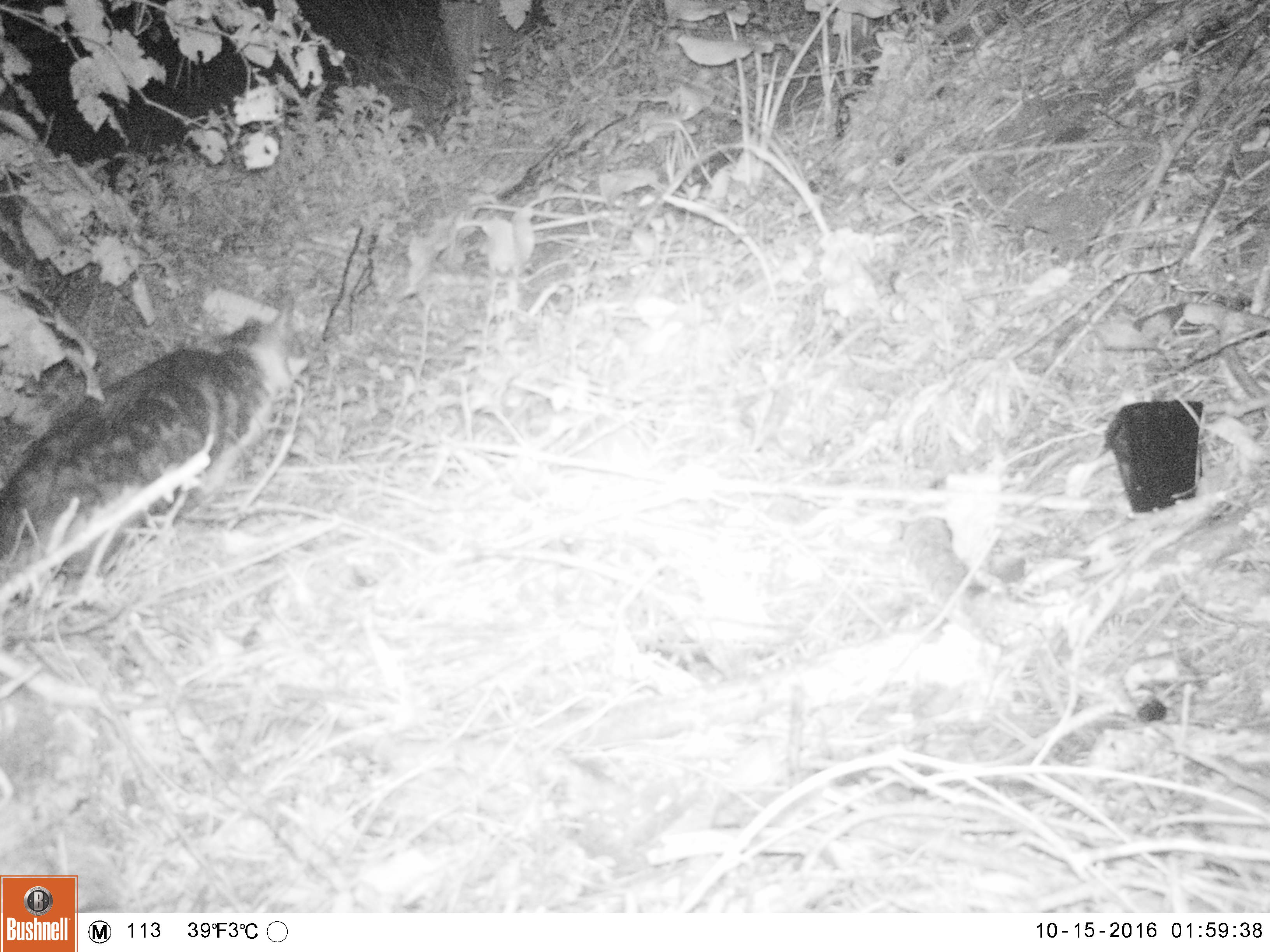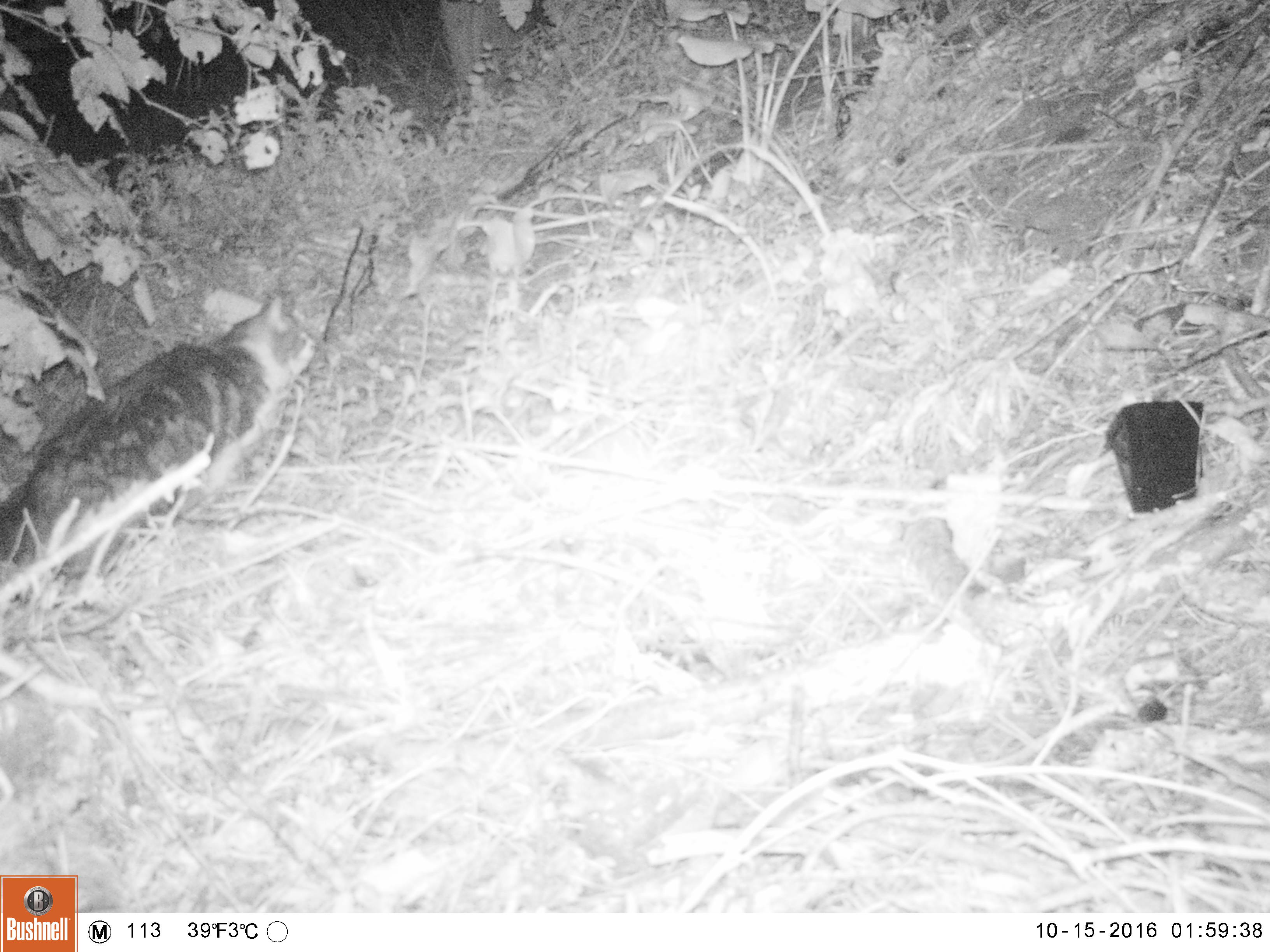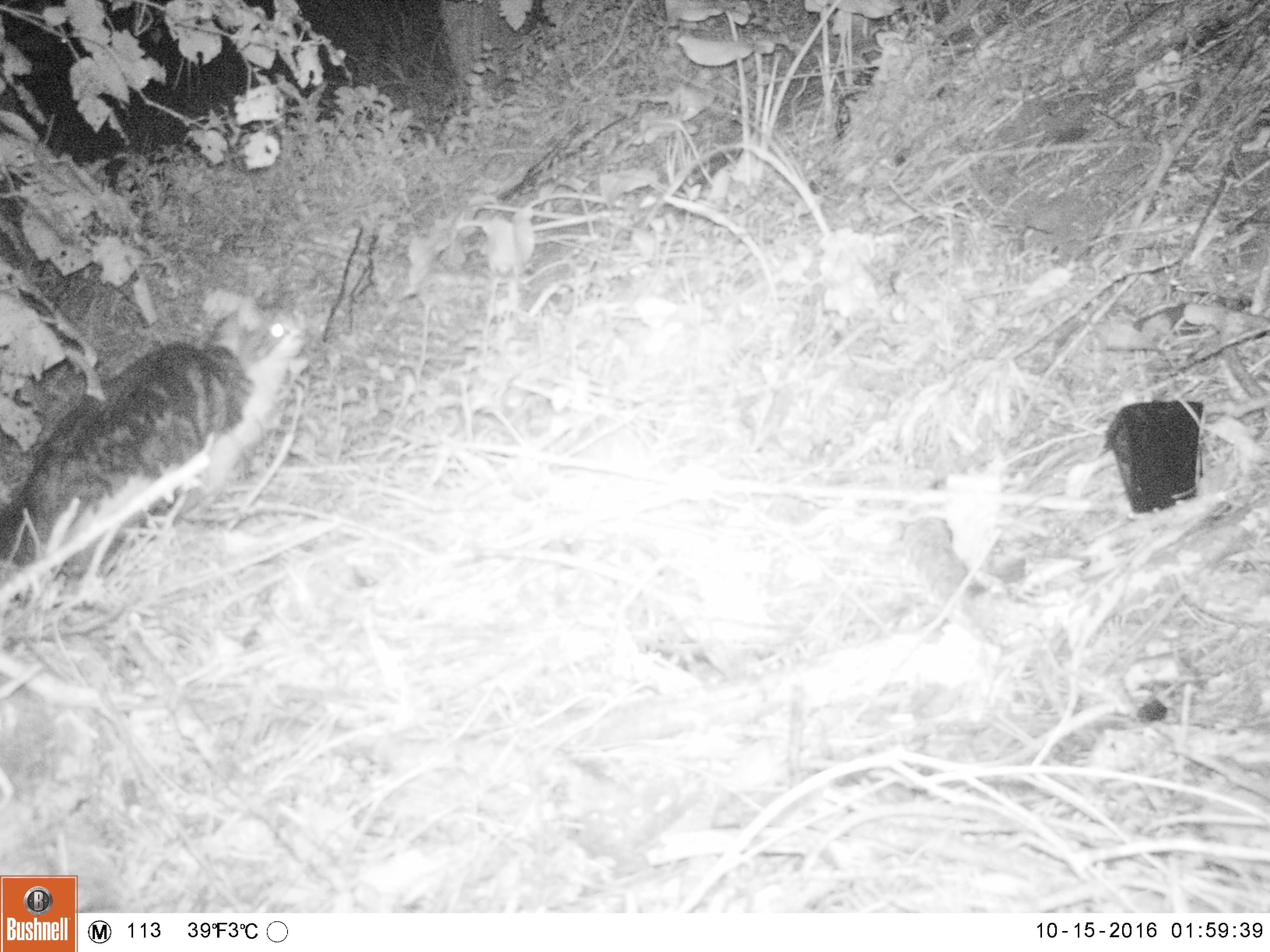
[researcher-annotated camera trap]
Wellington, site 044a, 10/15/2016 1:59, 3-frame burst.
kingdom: Animalia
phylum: Chordata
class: Mammalia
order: Carnivora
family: Felidae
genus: Felis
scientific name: Felis catus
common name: cat